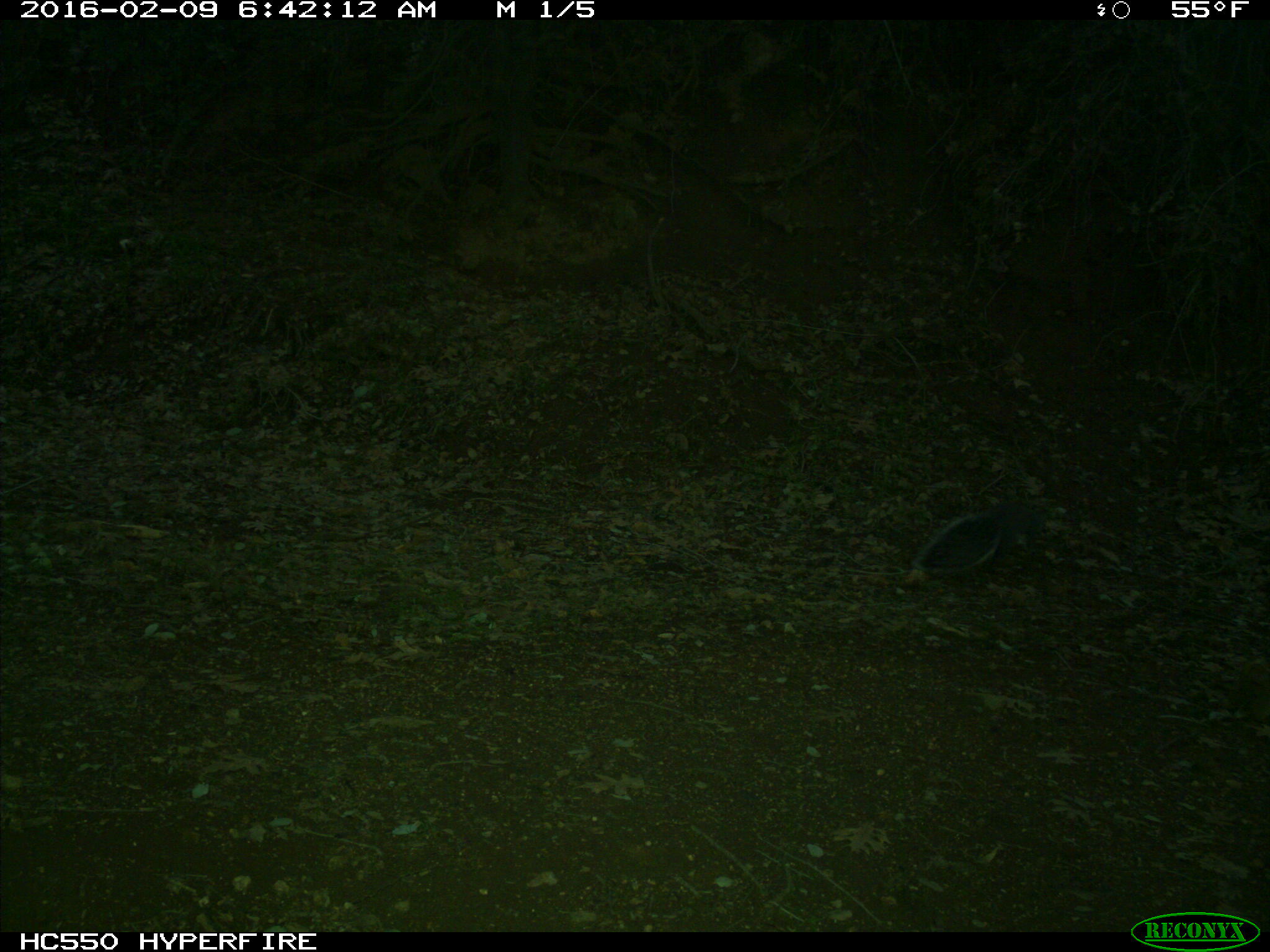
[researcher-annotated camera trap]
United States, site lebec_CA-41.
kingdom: Animalia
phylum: Chordata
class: Mammalia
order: Rodentia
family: Sciuridae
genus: Sciurus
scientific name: Sciurus carolinensis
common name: eastern gray squirrel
Sciurus carolinensis (eastern gray squirrel).